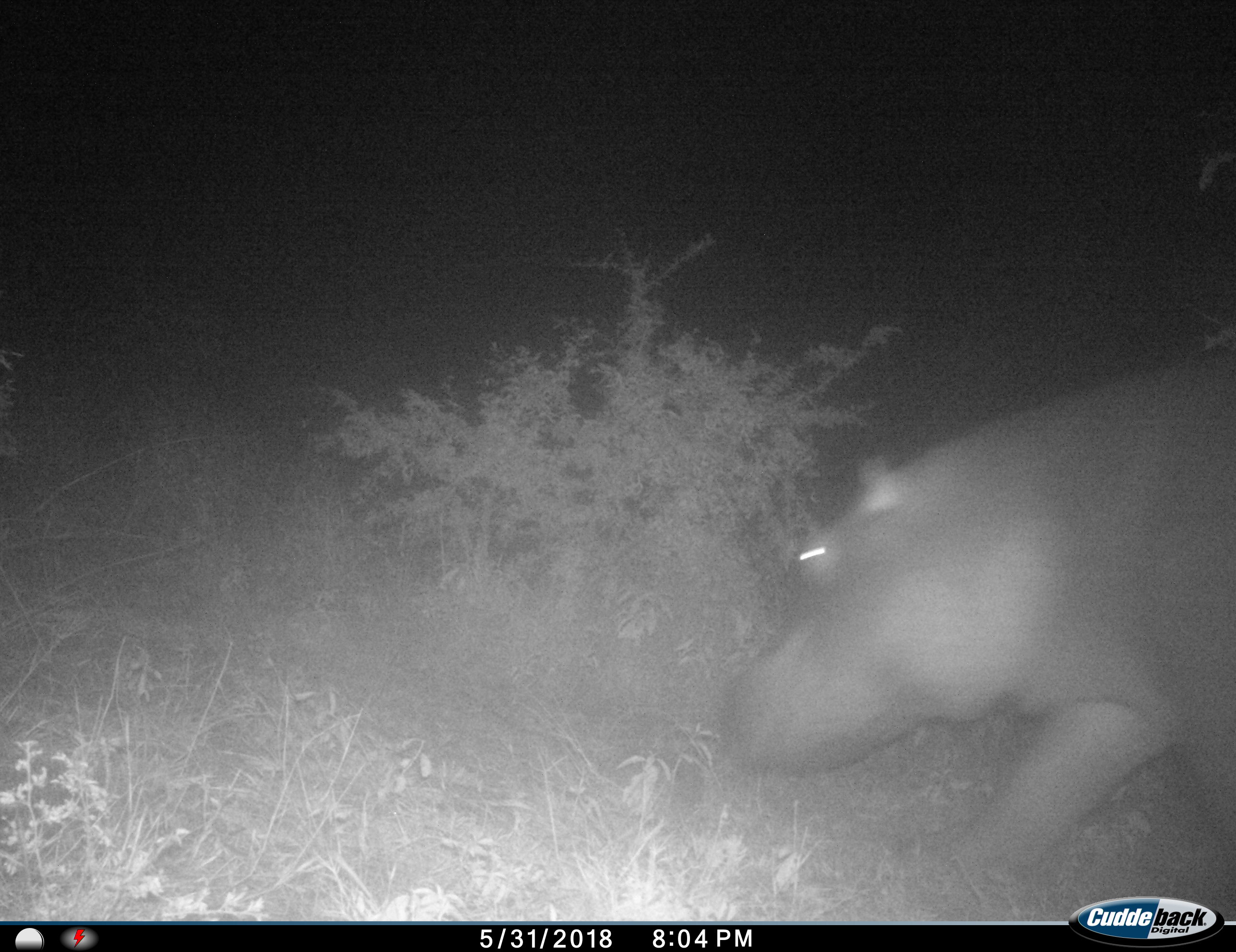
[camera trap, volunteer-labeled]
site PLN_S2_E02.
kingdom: Animalia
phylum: Chordata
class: Mammalia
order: Artiodactyla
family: Hippopotamidae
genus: Hippopotamus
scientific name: Hippopotamus amphibius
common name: hippopotamus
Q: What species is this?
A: Hippopotamus (Hippopotamus amphibius).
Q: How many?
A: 1.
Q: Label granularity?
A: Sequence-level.